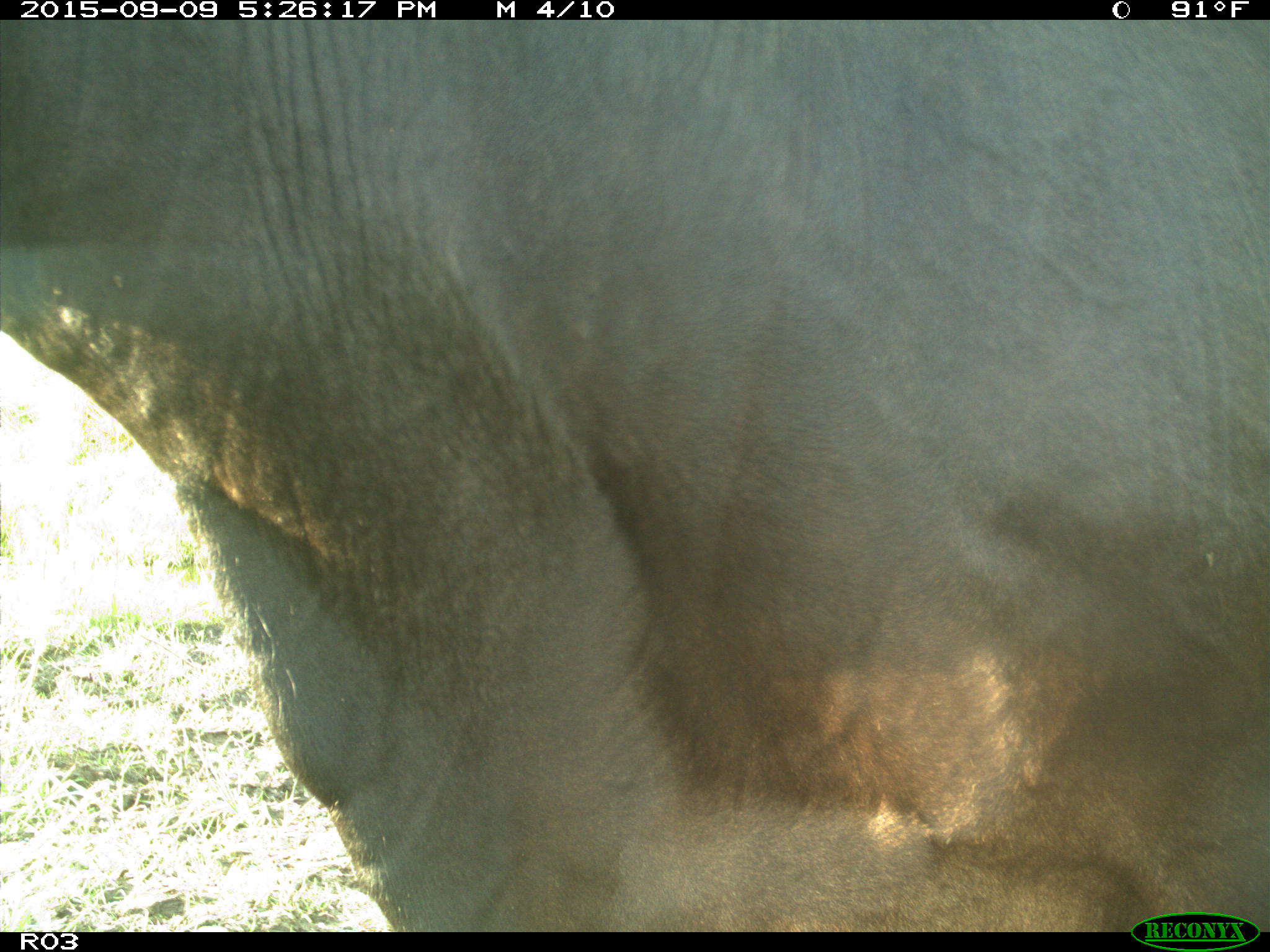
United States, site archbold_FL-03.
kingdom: Animalia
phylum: Chordata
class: Mammalia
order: Artiodactyla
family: Bovidae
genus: Bos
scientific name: Bos taurus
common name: domestic cow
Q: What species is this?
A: Bos taurus (domestic cow).